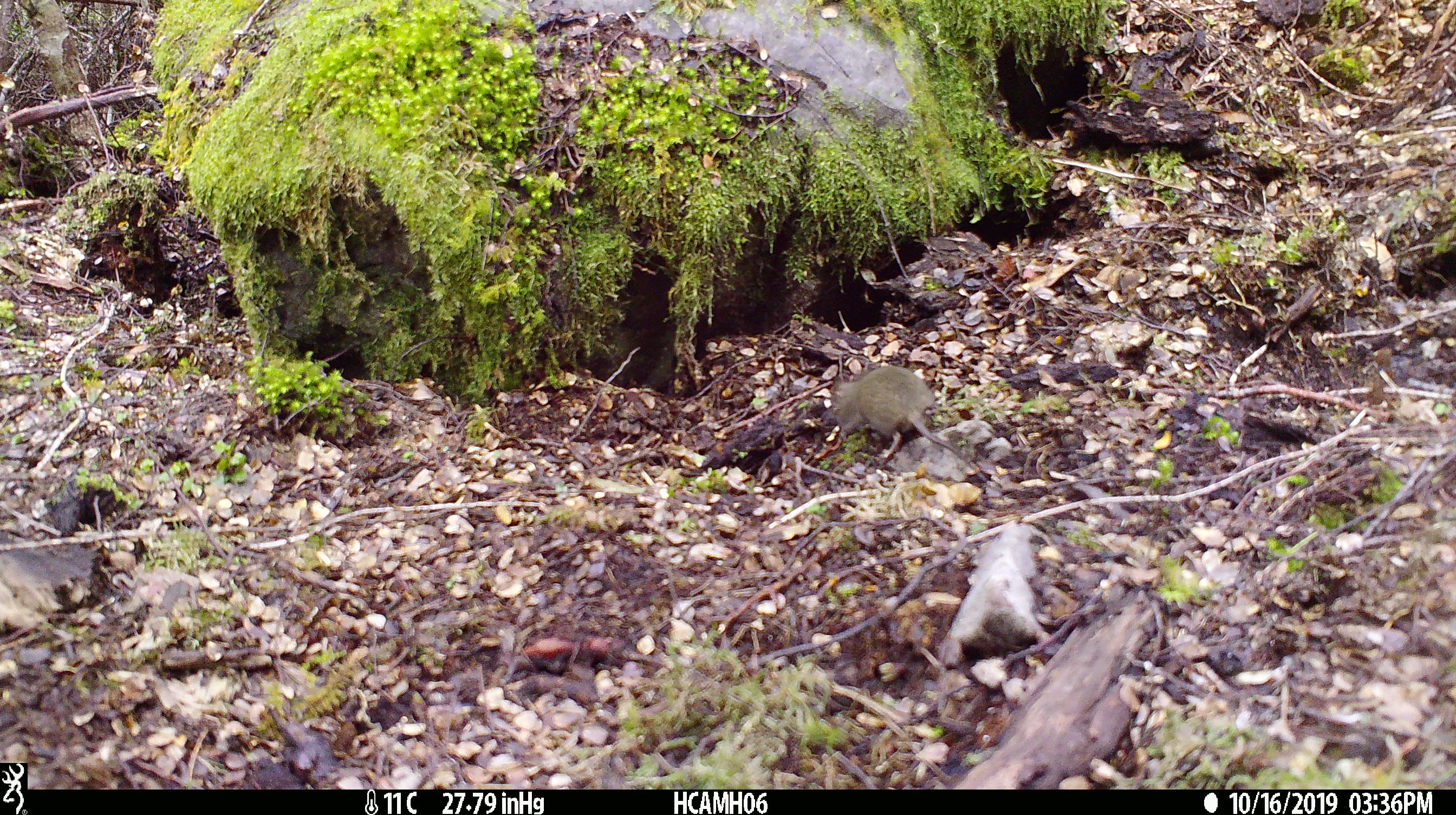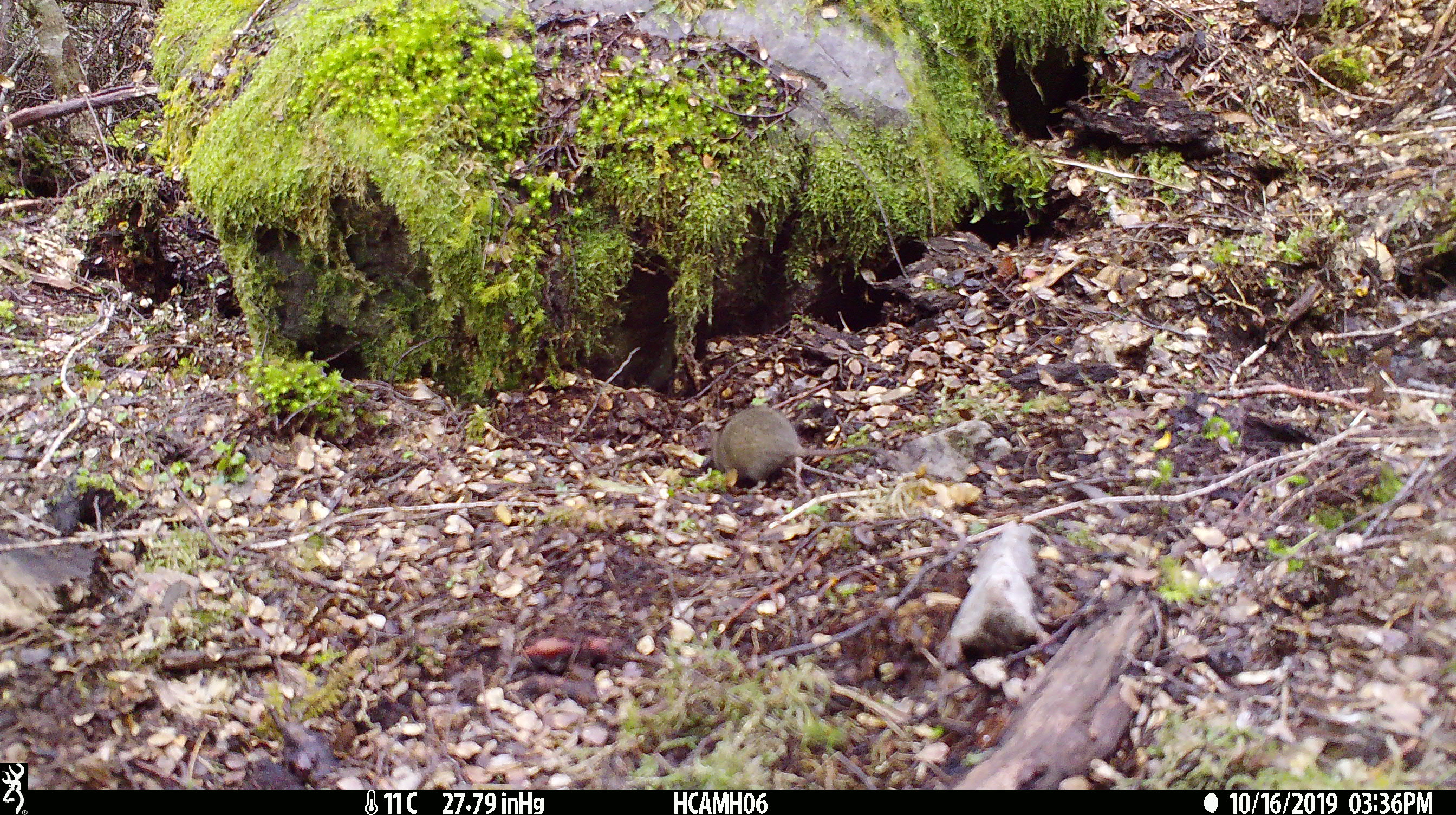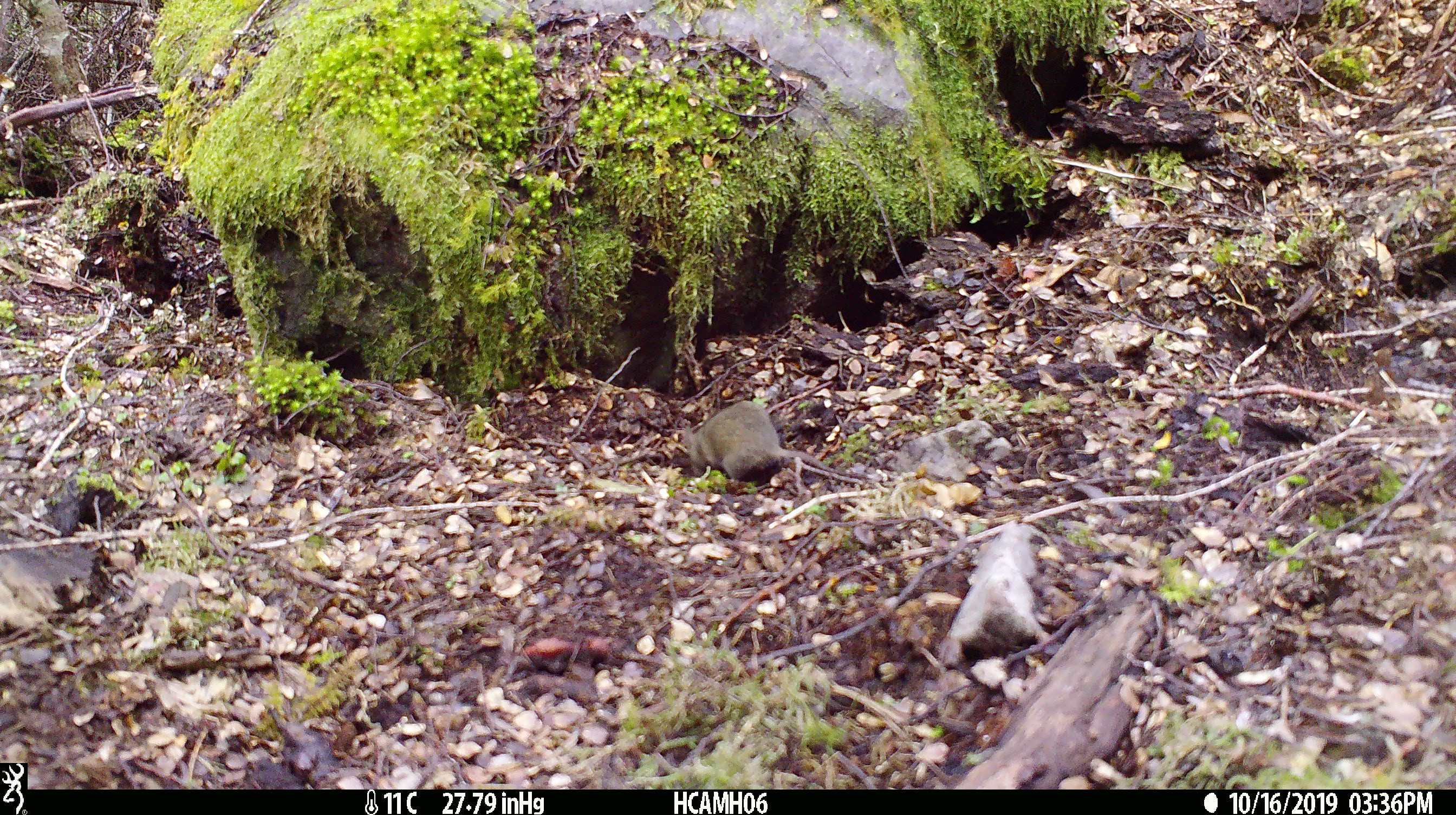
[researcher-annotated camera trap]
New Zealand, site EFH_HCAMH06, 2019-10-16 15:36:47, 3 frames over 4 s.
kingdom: Animalia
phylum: Chordata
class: Mammalia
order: Rodentia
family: Muridae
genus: Mus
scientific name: Mus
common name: mouse